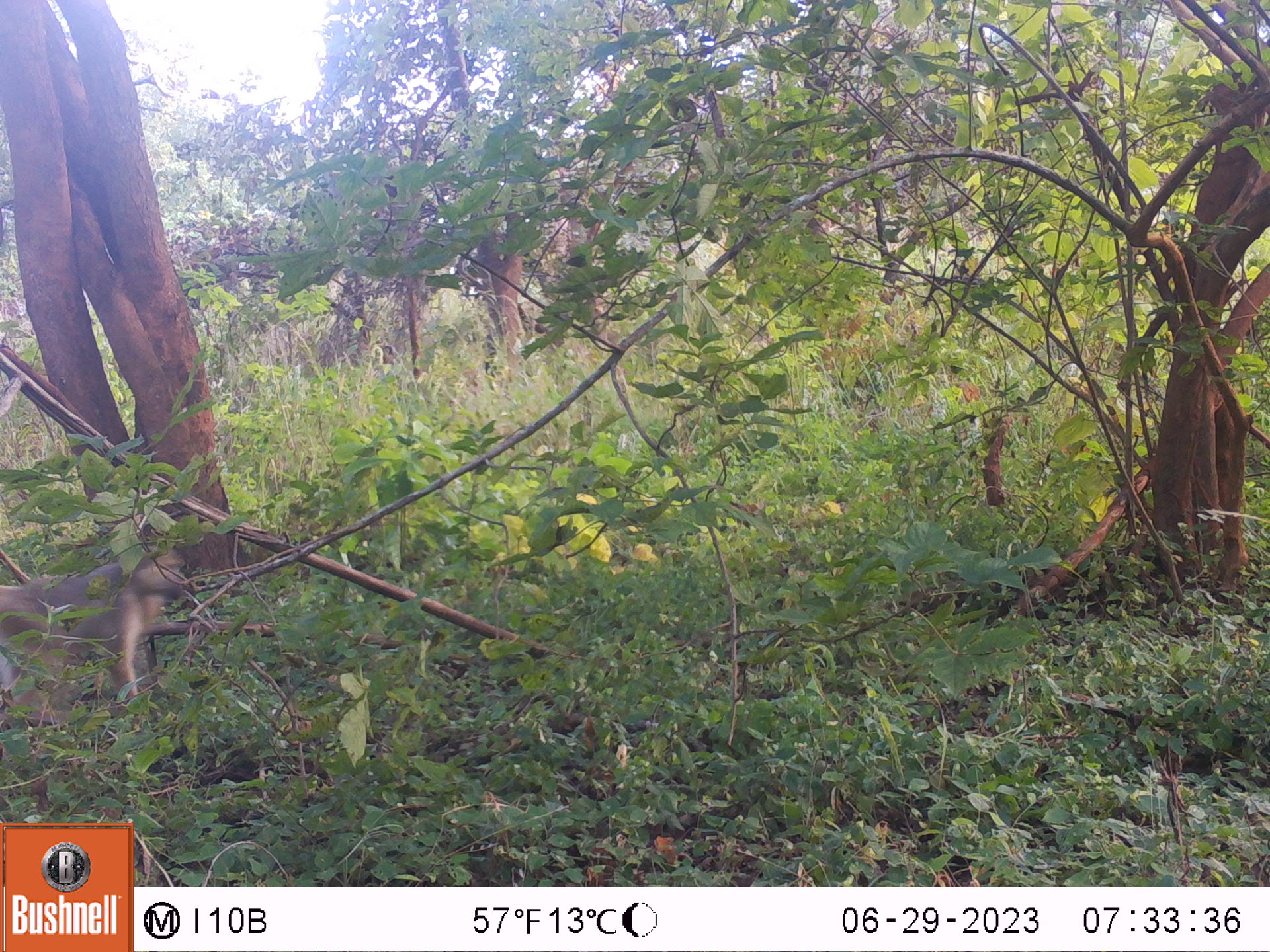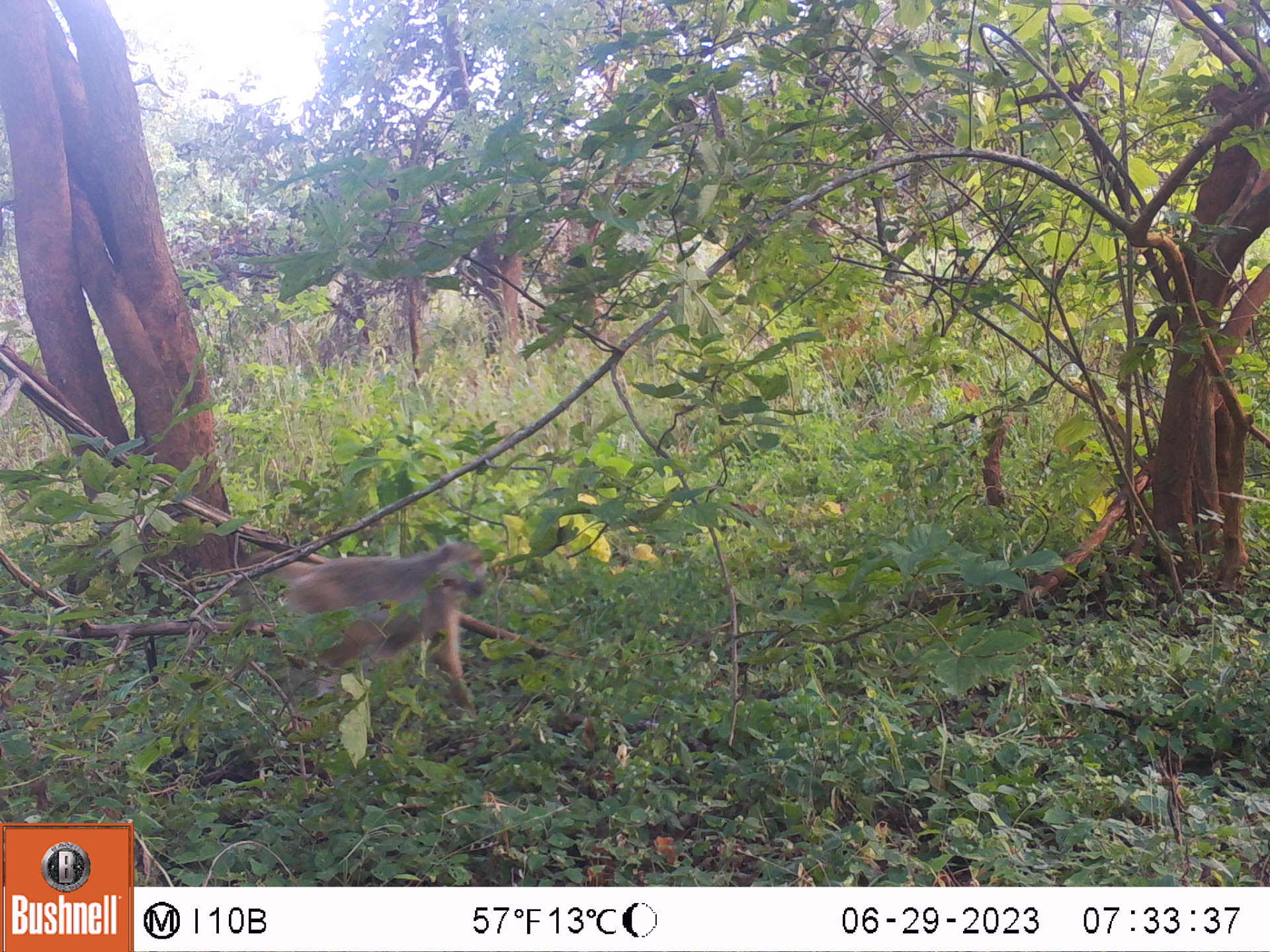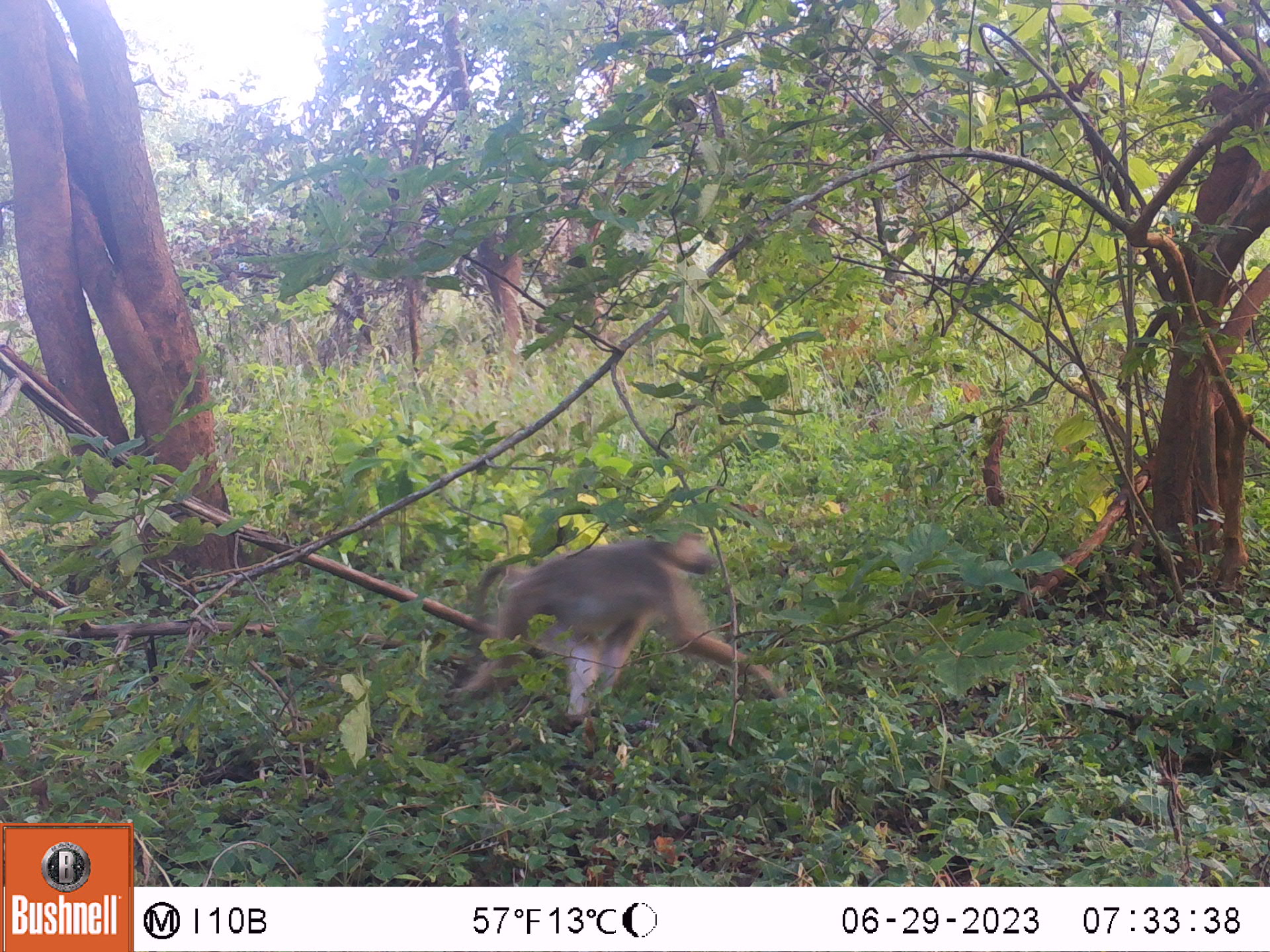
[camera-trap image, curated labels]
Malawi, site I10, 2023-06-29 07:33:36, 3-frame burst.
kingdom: Animalia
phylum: Chordata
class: Mammalia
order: Primates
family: Cercopithecidae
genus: Papio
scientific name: Papio cynocephalus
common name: yellow baboon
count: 1